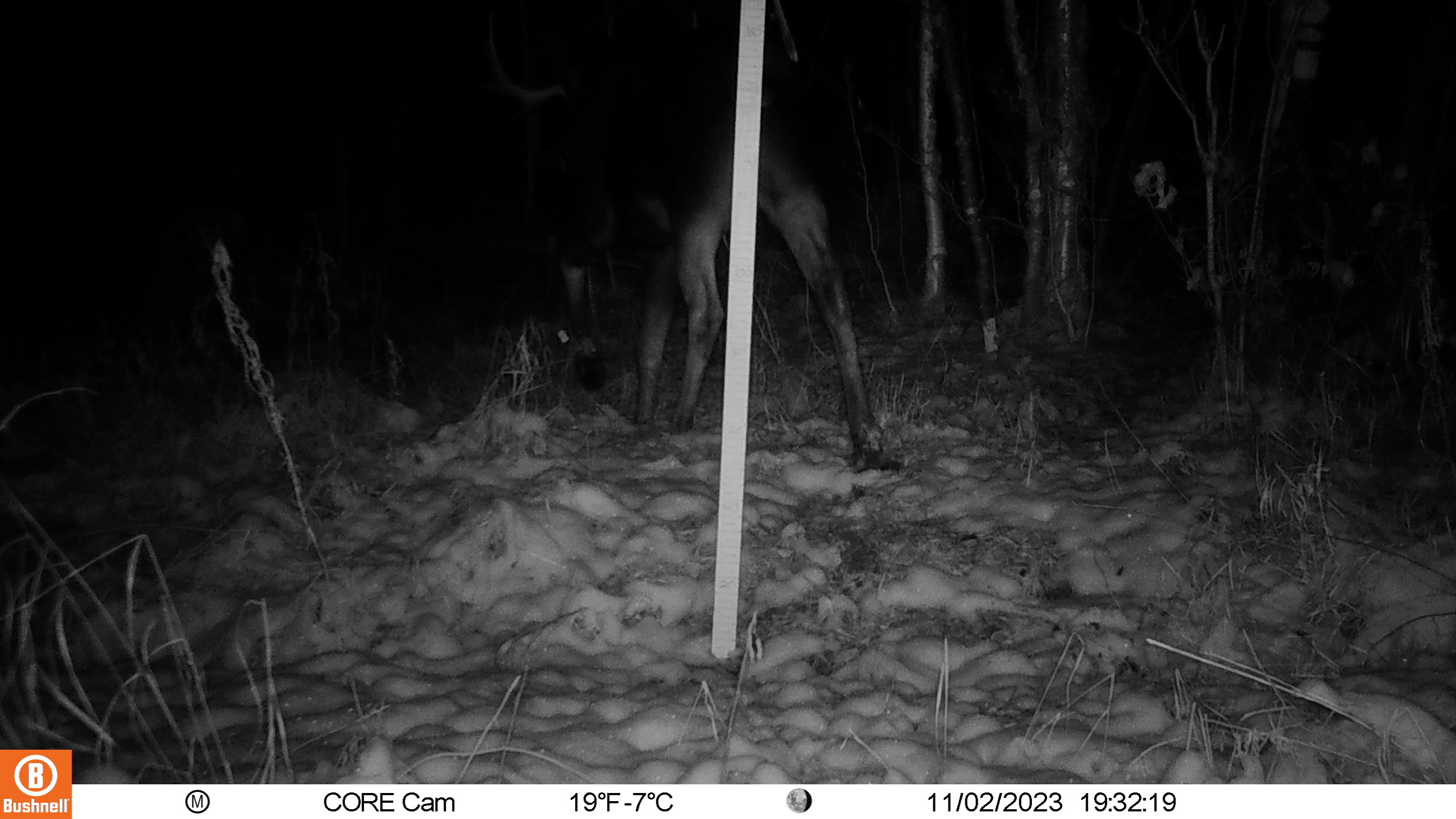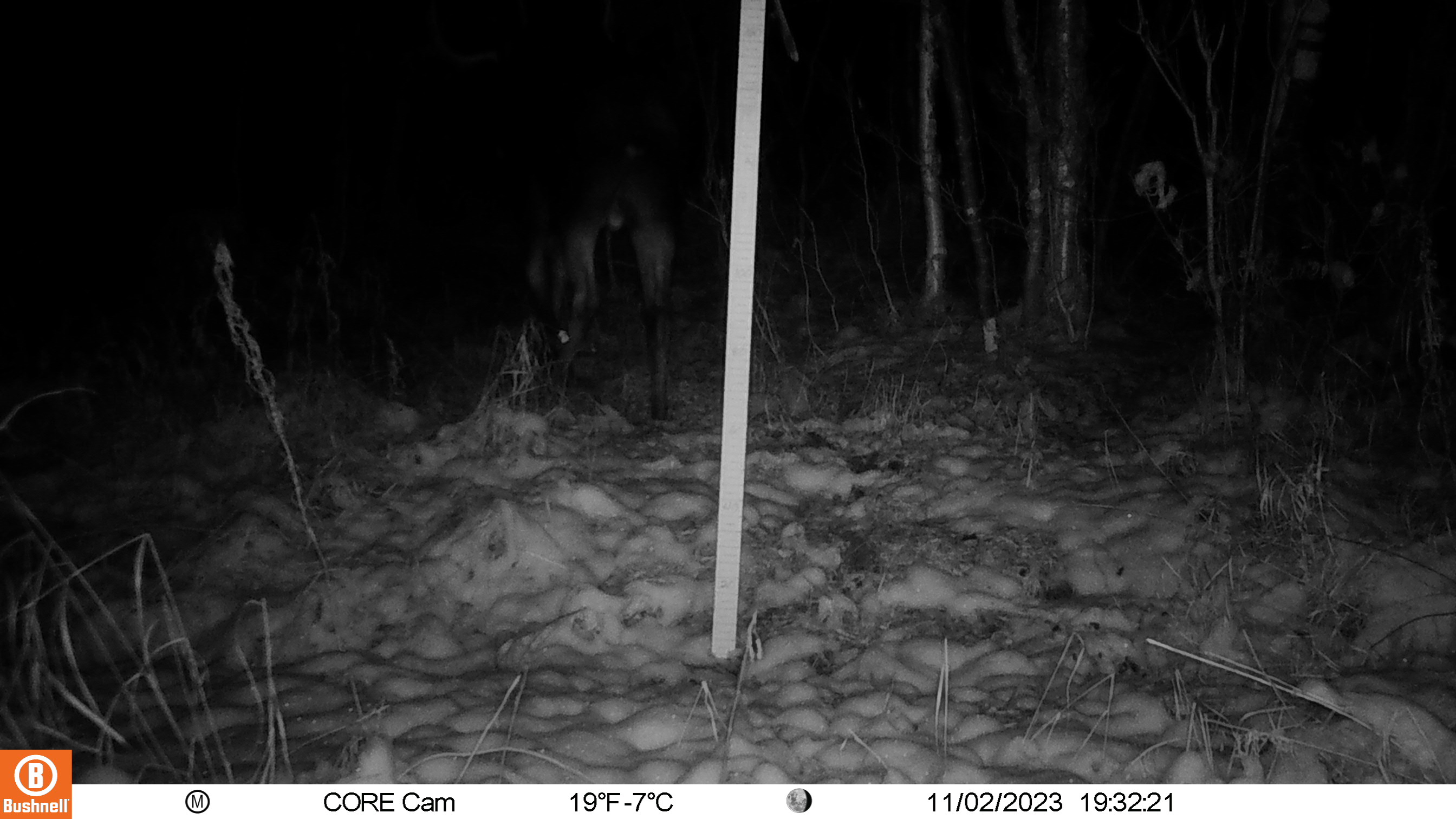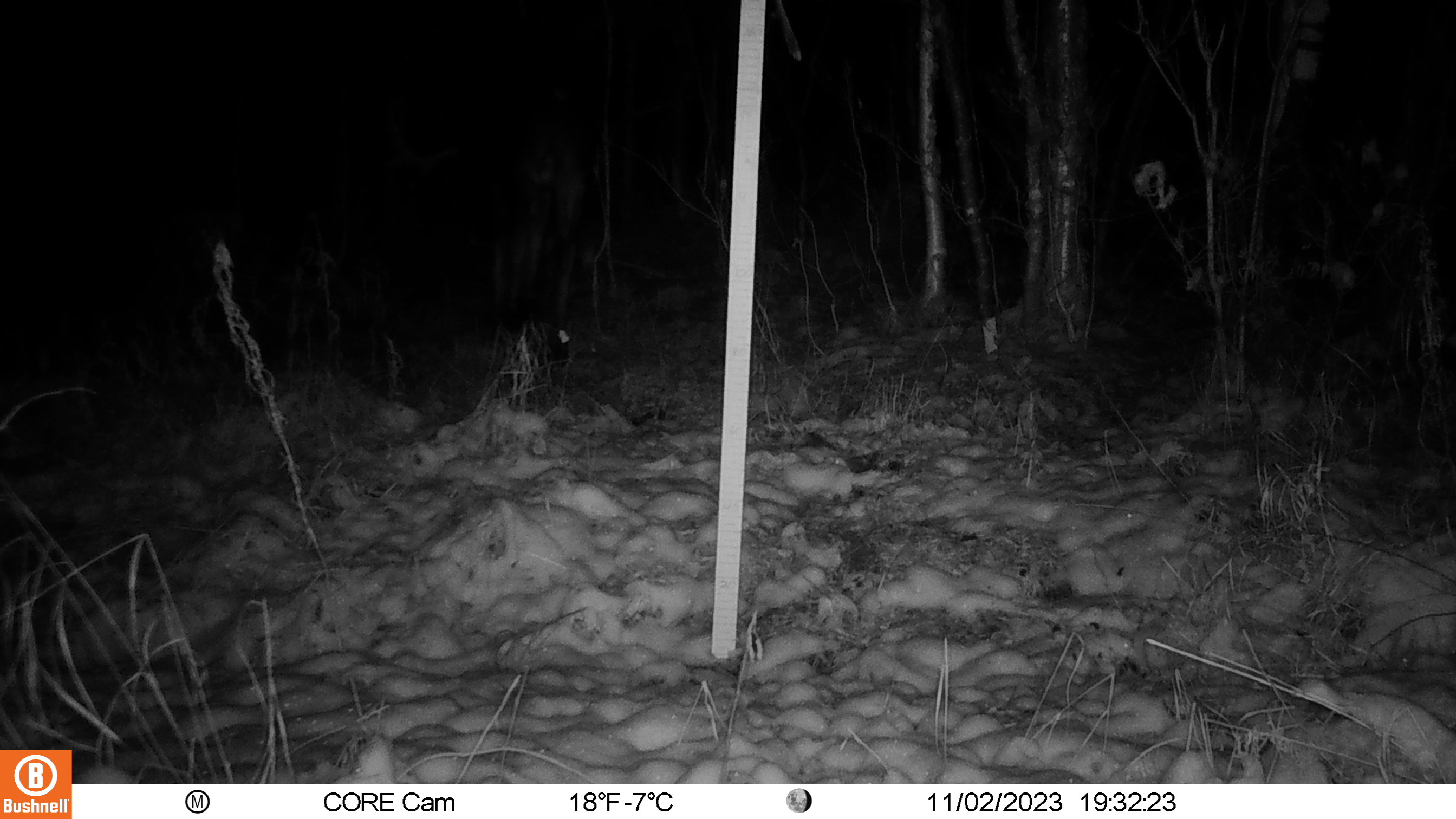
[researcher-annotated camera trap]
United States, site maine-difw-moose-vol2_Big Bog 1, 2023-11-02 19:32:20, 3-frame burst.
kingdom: Animalia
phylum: Chordata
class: Mammalia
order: Artiodactyla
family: Cervidae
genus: Alces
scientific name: Alces alces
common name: moose